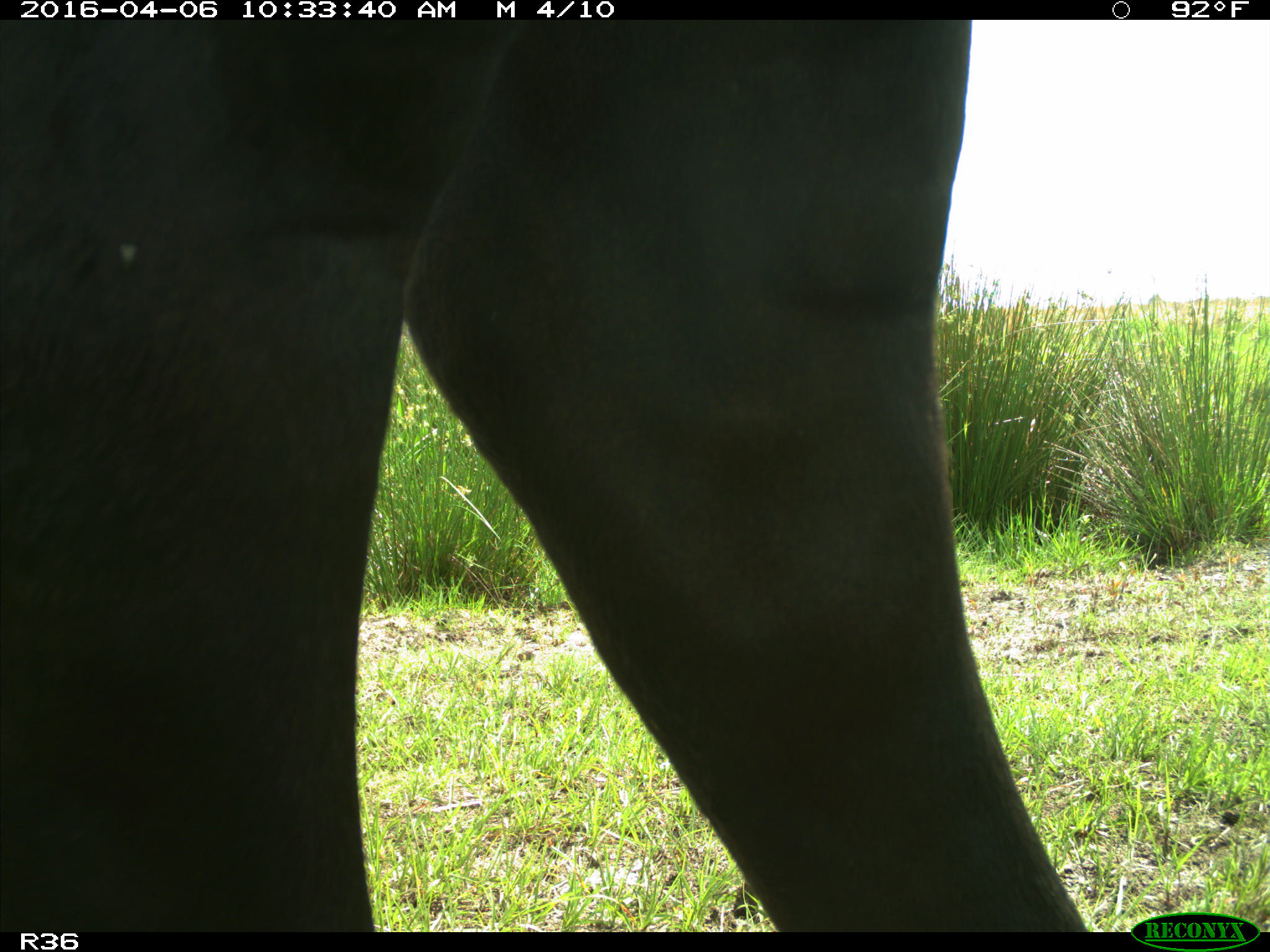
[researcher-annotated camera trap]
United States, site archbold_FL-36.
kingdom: Animalia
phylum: Chordata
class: Mammalia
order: Artiodactyla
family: Bovidae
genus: Bos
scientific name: Bos taurus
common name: domestic cow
Bos taurus (domestic cow).